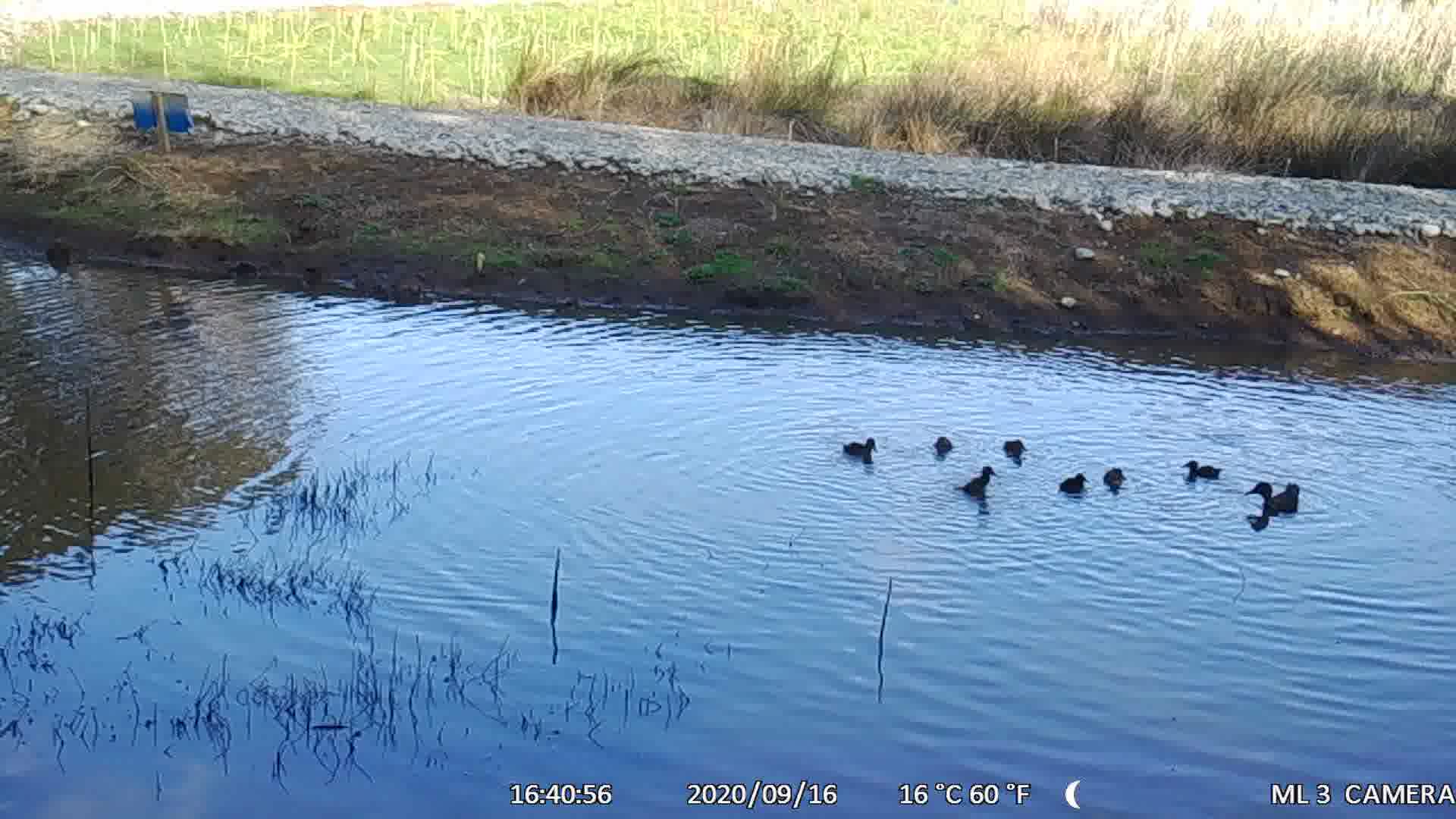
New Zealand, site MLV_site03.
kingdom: Animalia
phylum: Chordata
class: Aves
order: Anseriformes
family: Anatidae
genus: Anas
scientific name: Anas chlorotis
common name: brown teal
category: pateke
Pateke (brown teal) (Anas chlorotis).